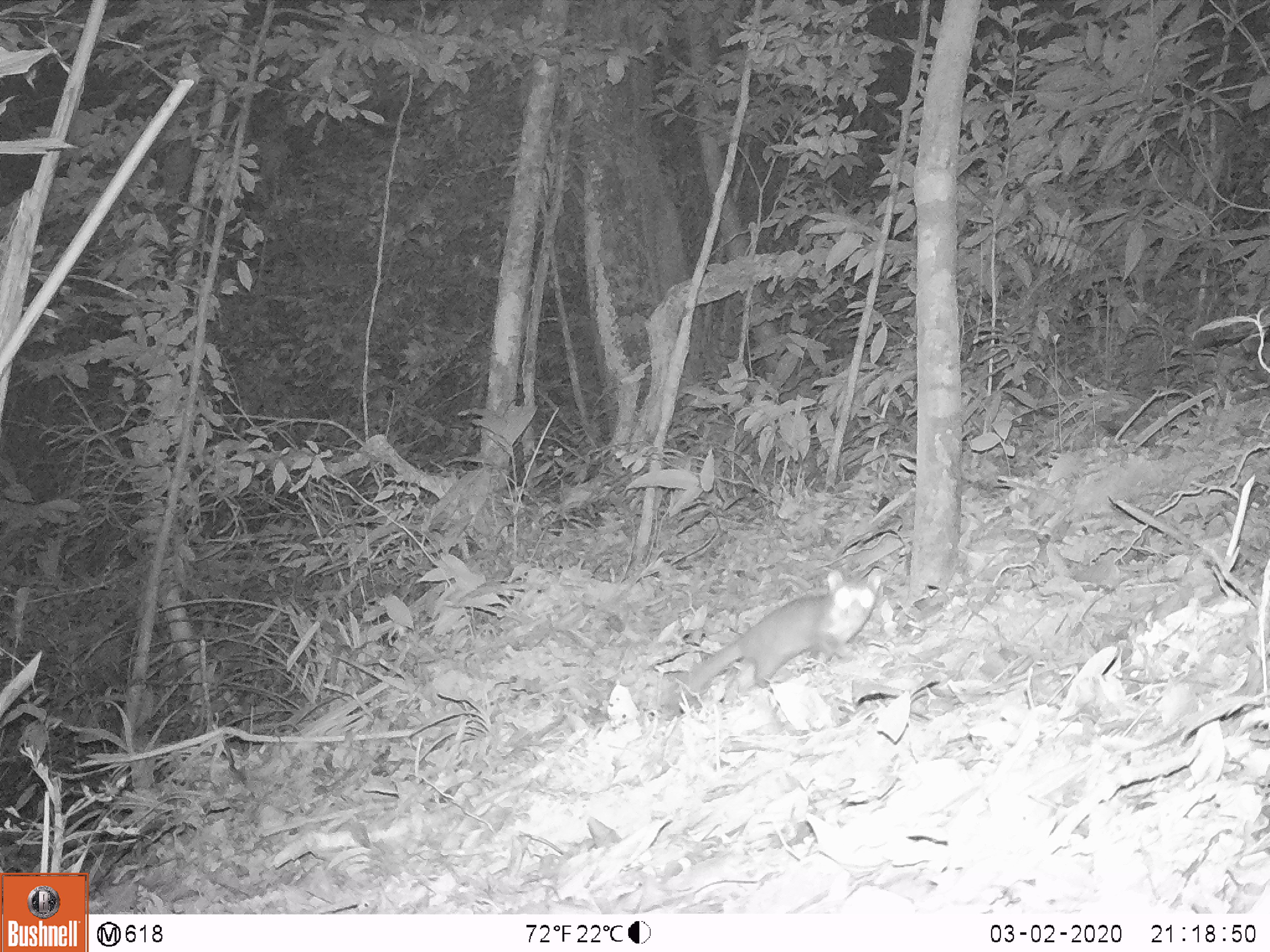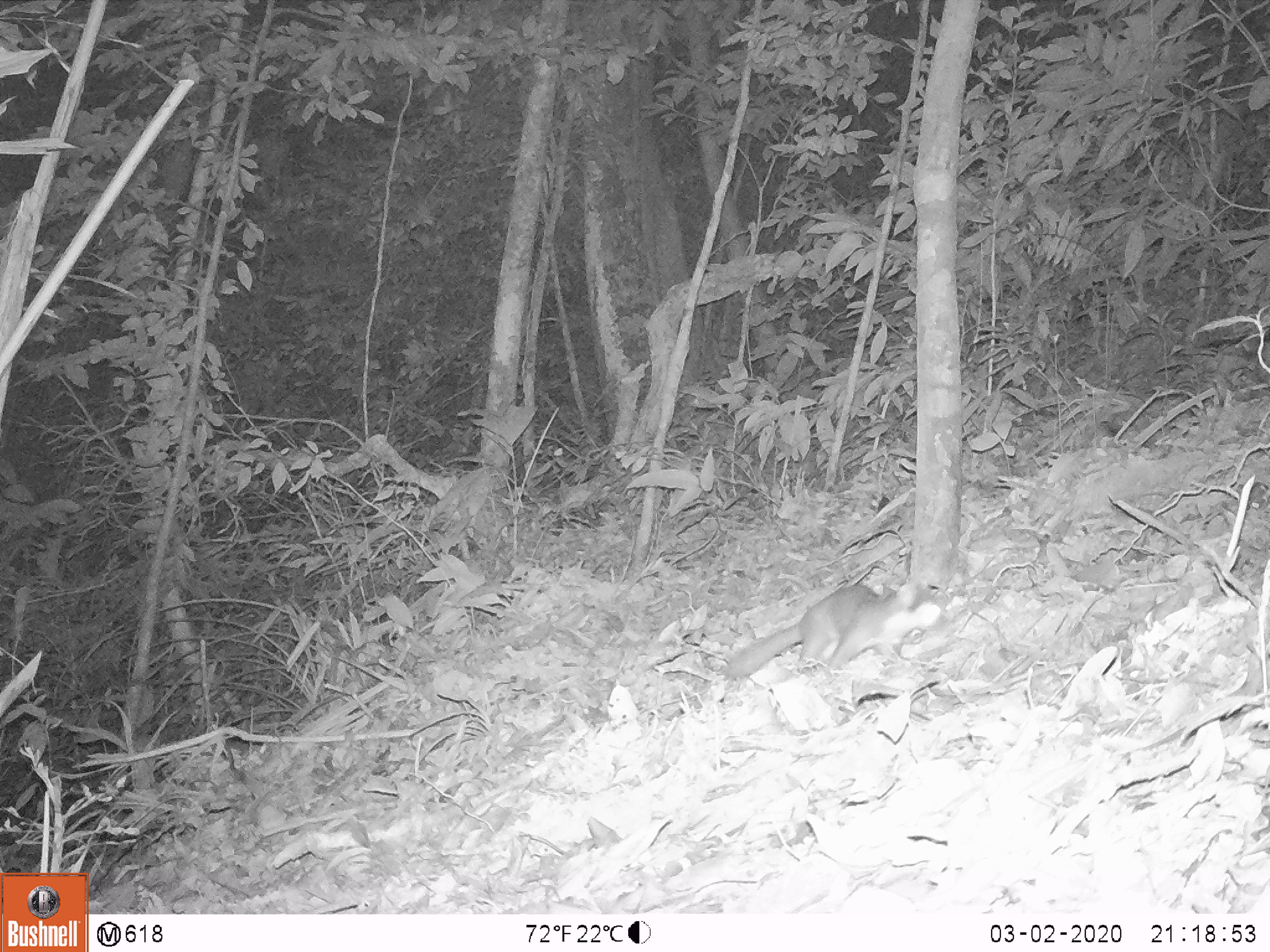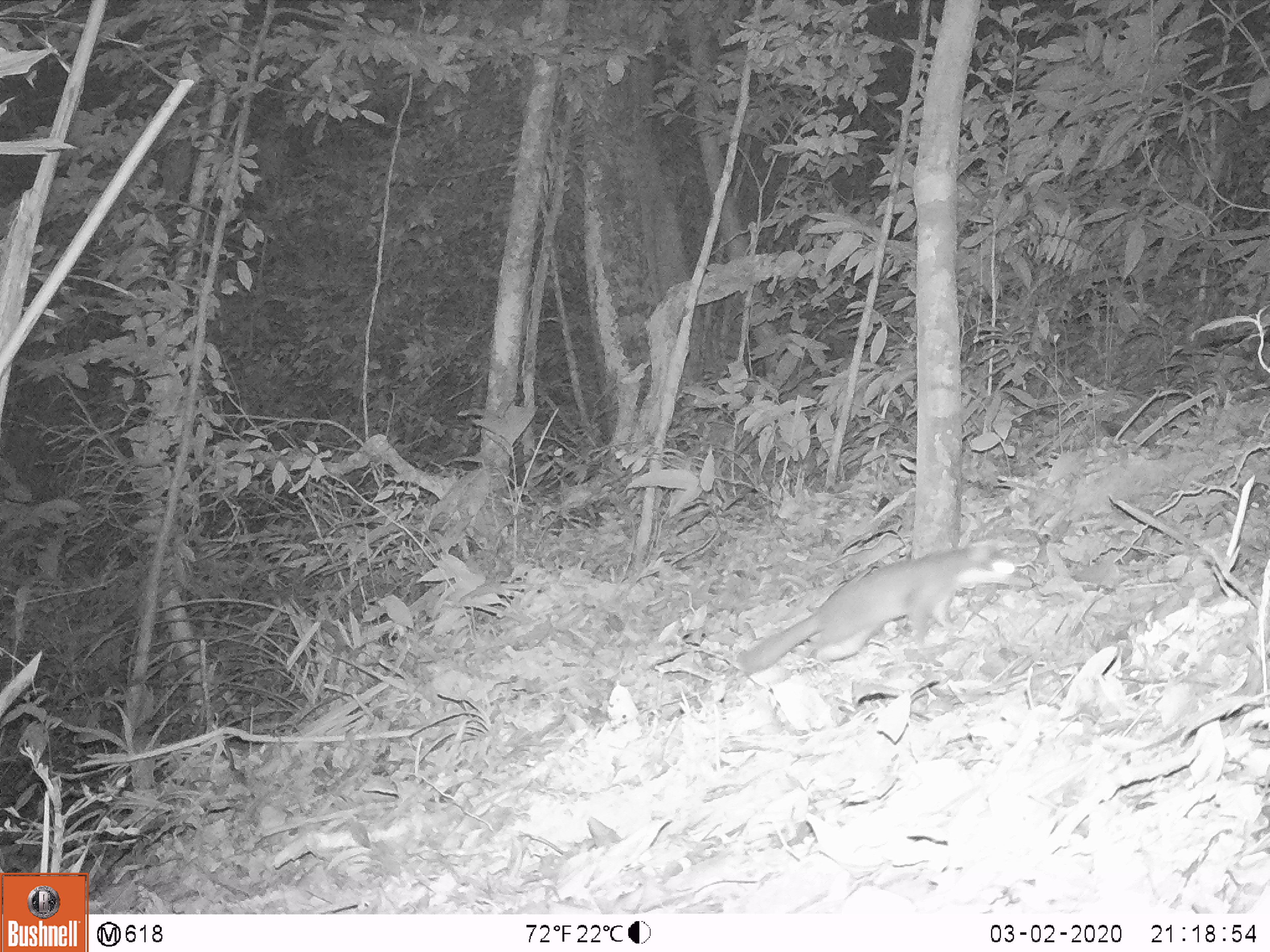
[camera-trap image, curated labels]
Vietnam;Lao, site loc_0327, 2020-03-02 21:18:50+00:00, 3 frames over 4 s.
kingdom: Animalia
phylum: Chordata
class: Mammalia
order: Carnivora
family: Mustelidae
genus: Melogale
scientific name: Melogale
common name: ferret badger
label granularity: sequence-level